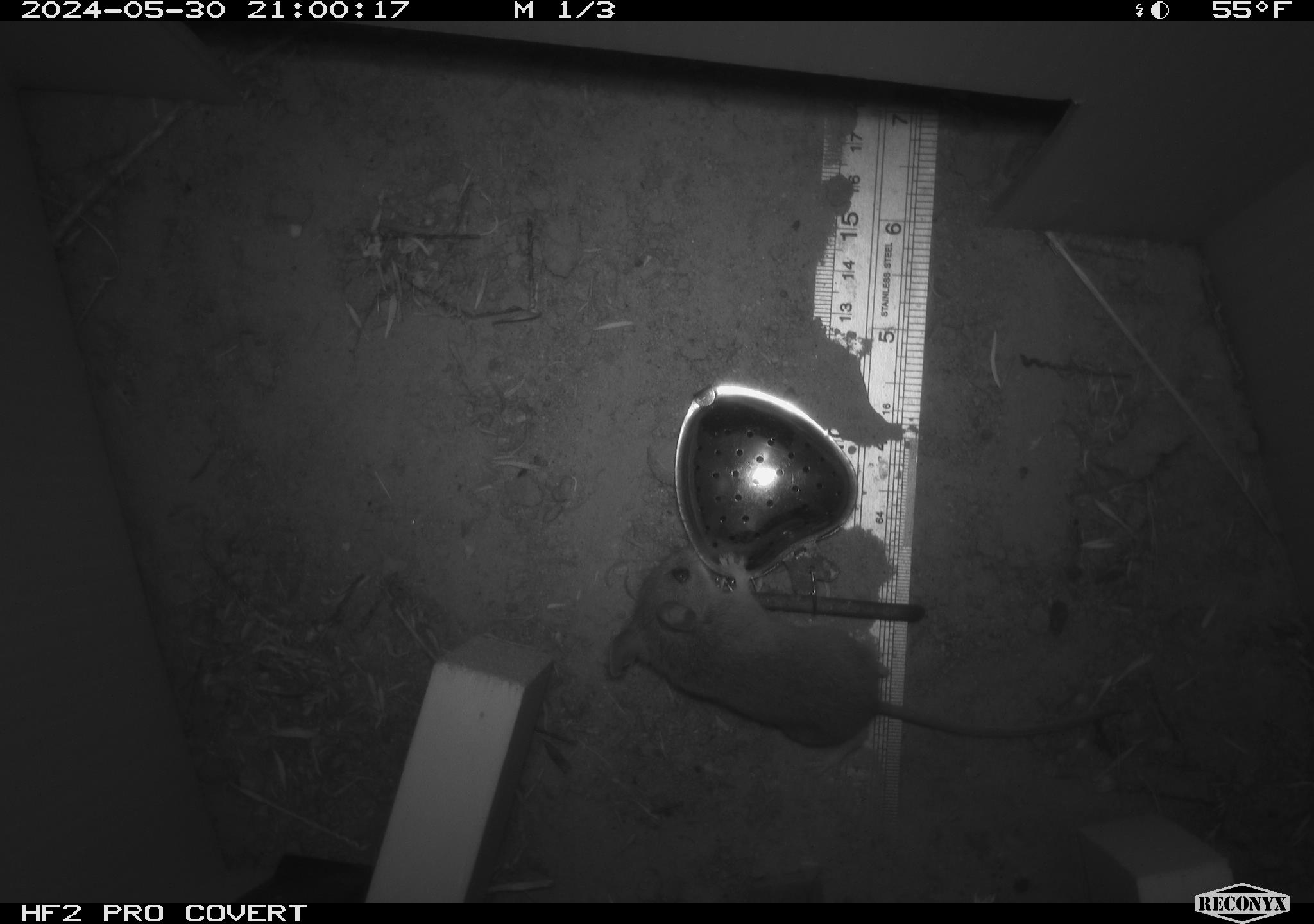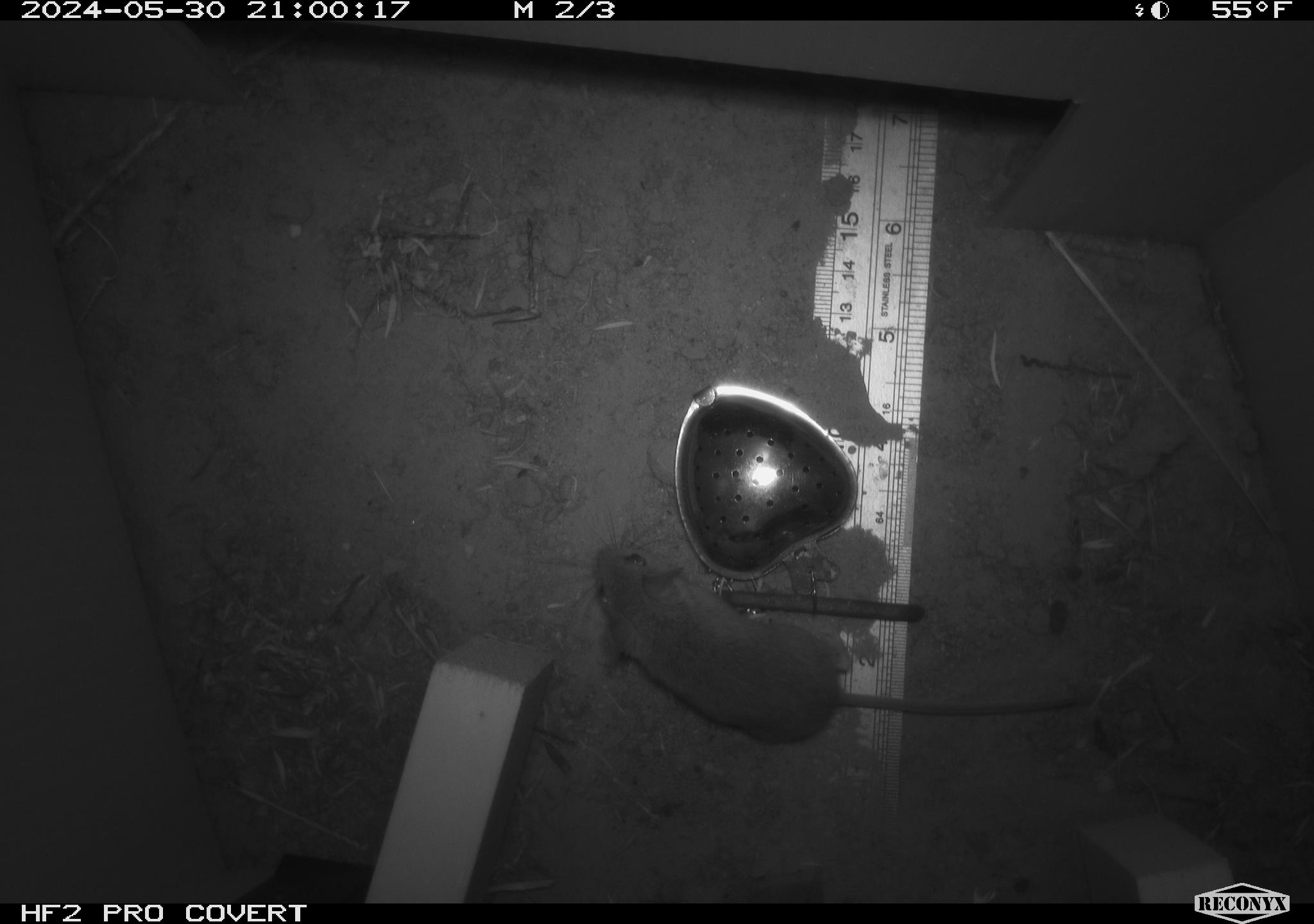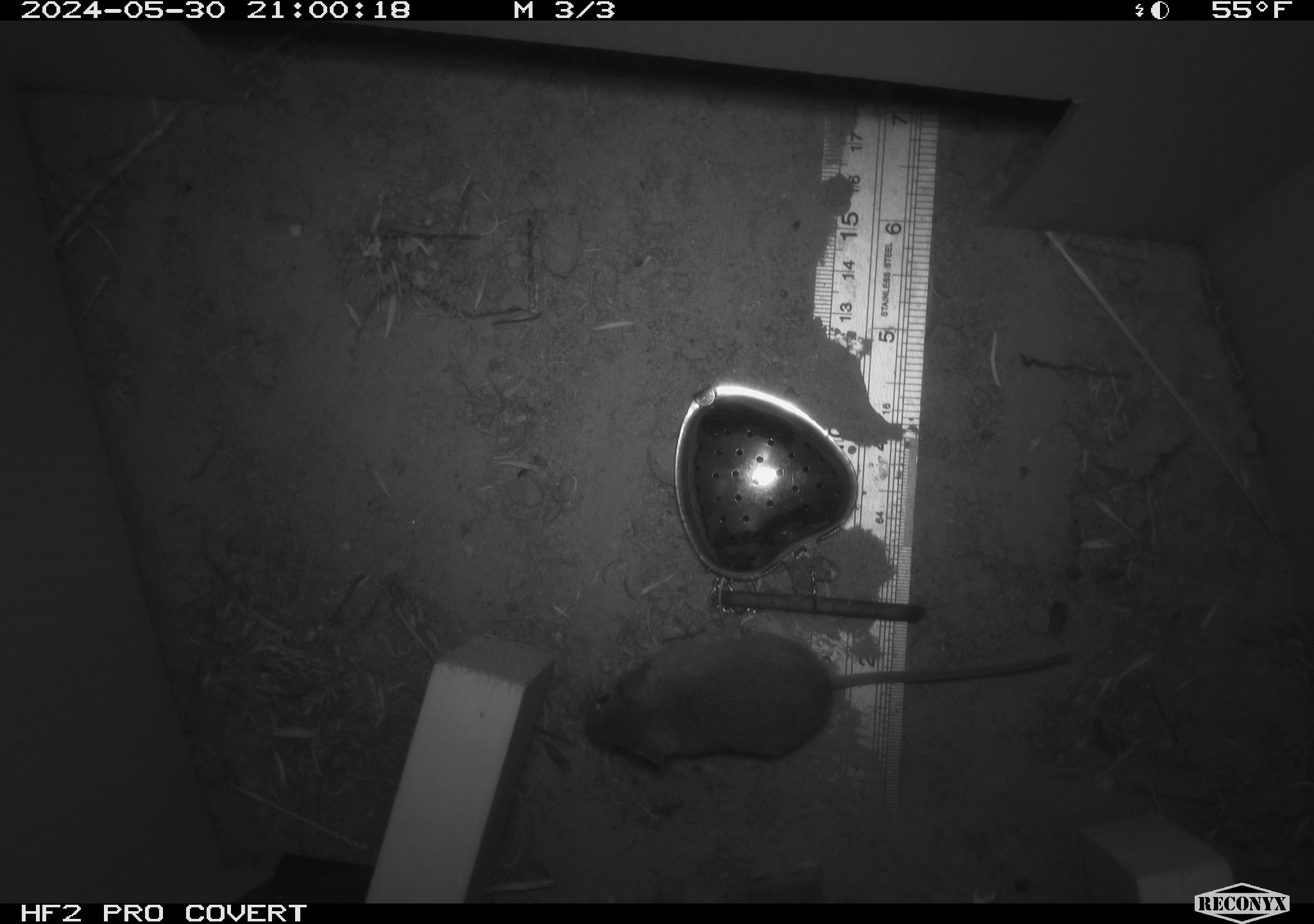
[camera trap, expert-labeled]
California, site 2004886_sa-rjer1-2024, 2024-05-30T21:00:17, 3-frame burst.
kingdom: Animalia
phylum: Chordata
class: Mammalia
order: Rodentia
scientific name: Rodentia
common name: mouse species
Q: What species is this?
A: Mouse species (Rodentia).